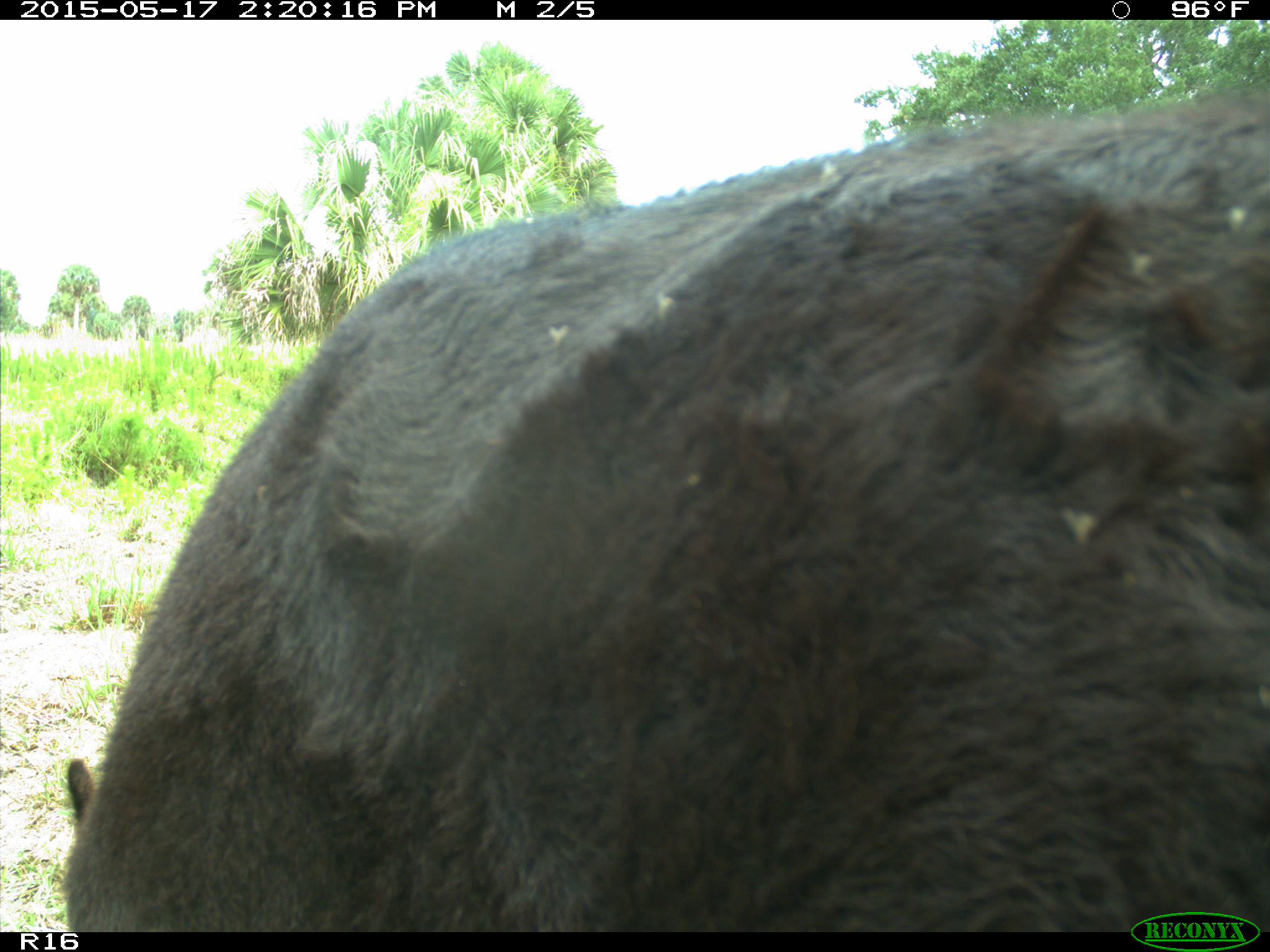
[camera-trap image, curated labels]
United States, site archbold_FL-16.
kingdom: Animalia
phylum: Chordata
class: Mammalia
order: Artiodactyla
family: Bovidae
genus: Bos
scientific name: Bos taurus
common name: domestic cow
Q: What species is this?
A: Bos taurus (domestic cow).